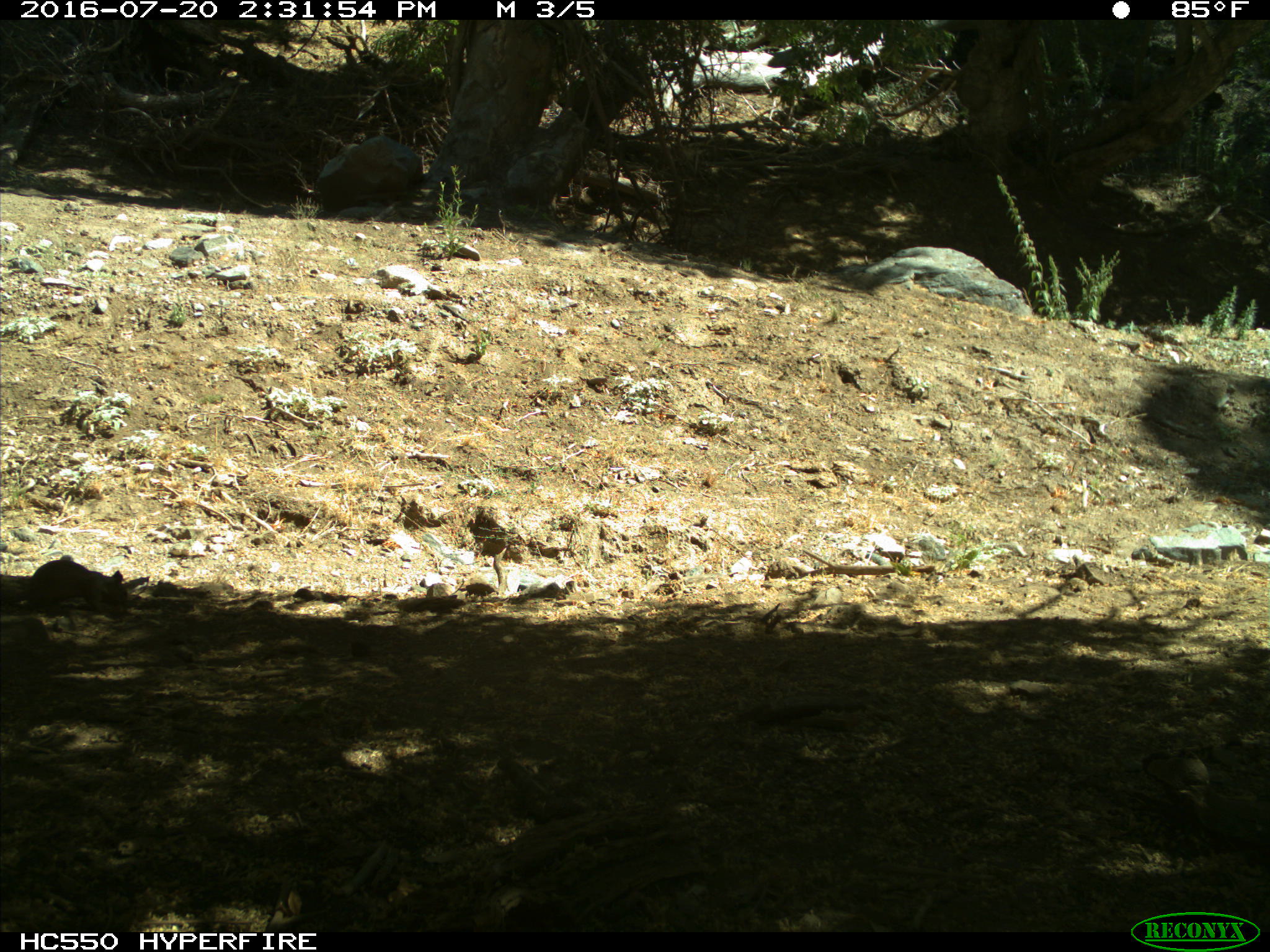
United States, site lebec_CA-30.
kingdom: Animalia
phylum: Chordata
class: Mammalia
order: Rodentia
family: Sciuridae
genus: Otospermophilus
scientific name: Otospermophilus beecheyi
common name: california ground squirrel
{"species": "Otospermophilus beecheyi (california ground squirrel)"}